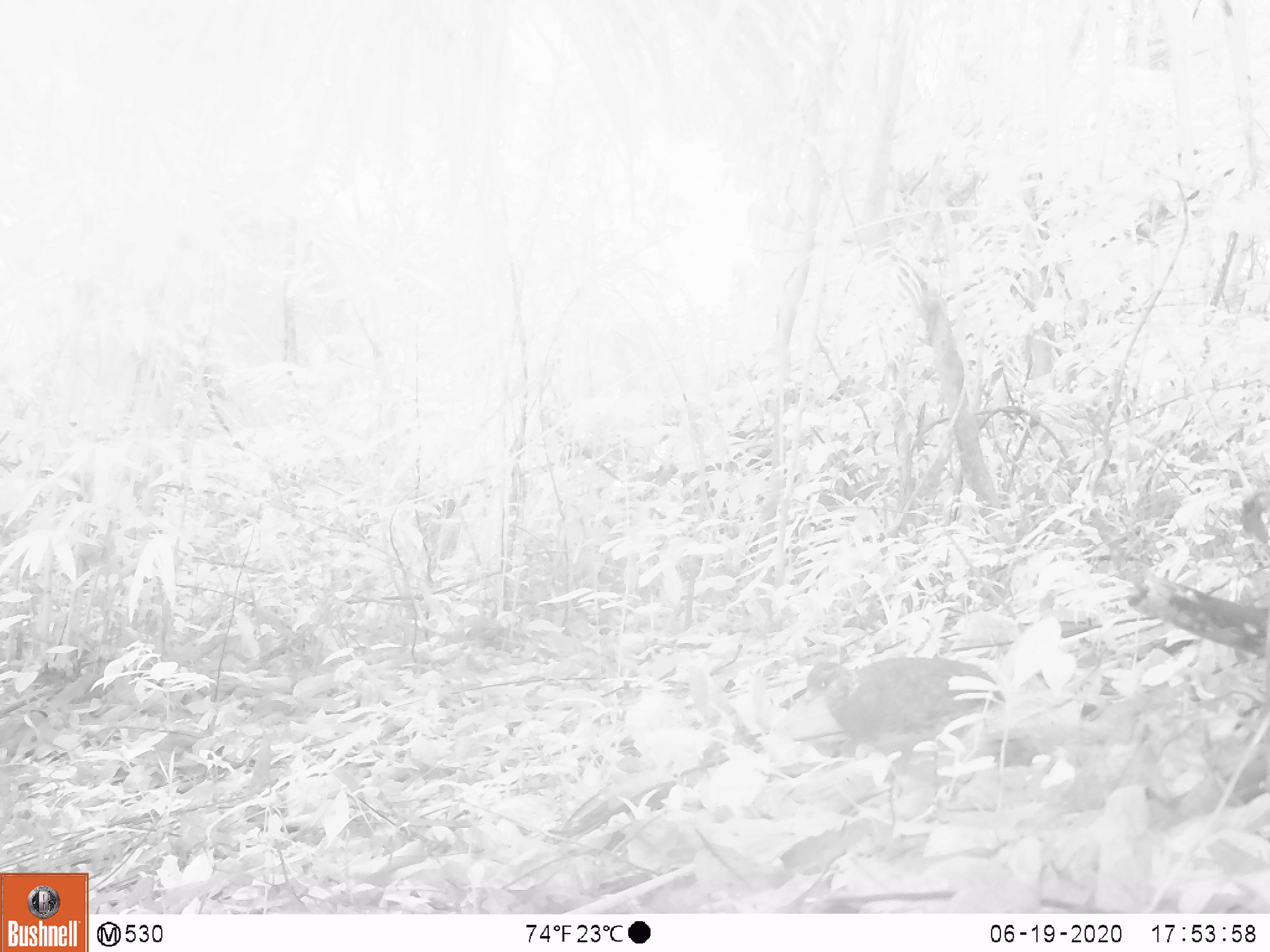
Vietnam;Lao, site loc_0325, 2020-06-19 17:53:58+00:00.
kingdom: Animalia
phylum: Chordata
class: Aves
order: Galliformes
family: Phasianidae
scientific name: Phasianidae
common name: partridge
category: unidentified partridge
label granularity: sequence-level